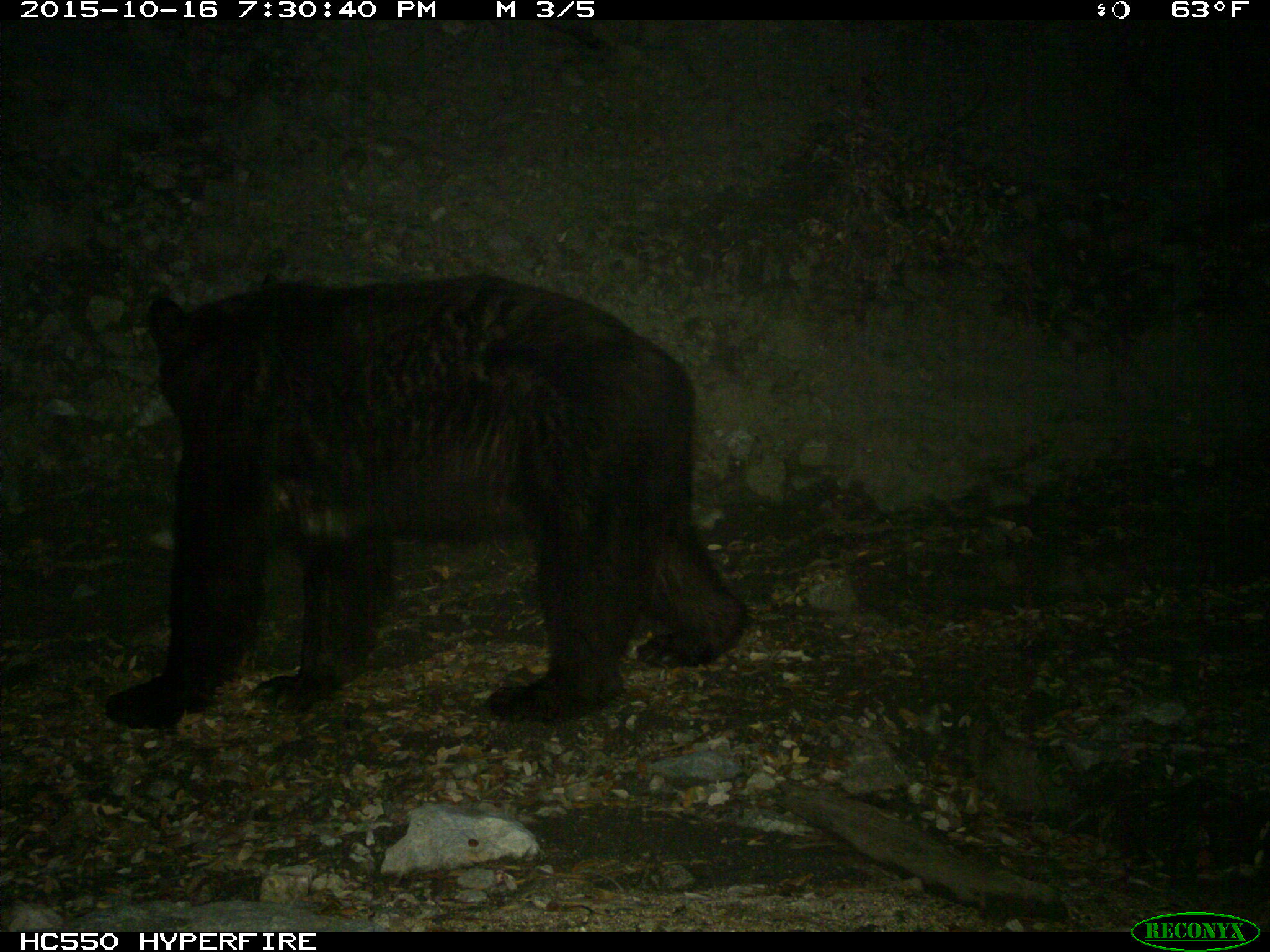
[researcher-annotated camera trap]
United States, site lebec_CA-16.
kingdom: Animalia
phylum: Chordata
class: Mammalia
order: Carnivora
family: Ursidae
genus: Ursus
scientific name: Ursus americanus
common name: american black bear